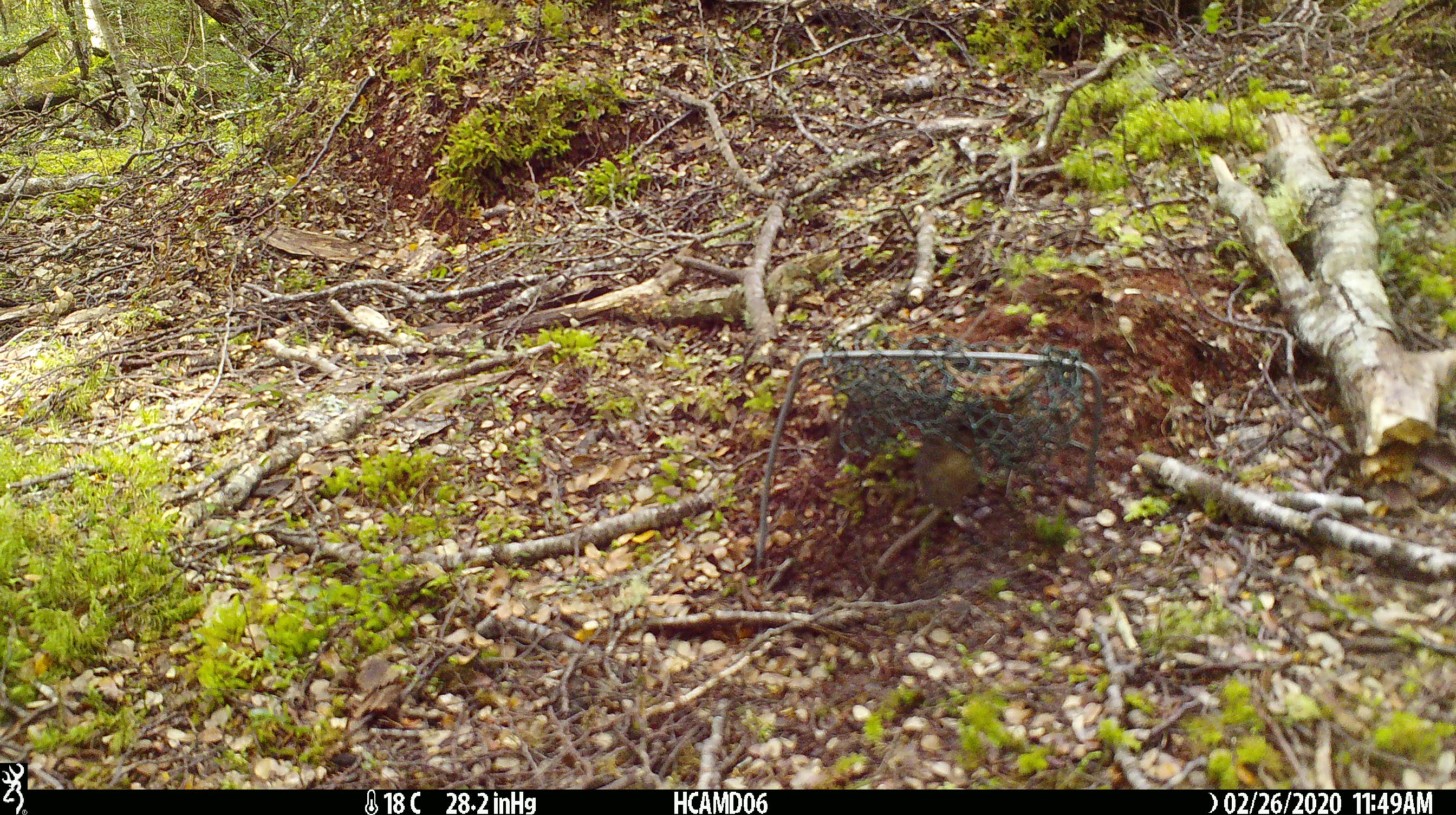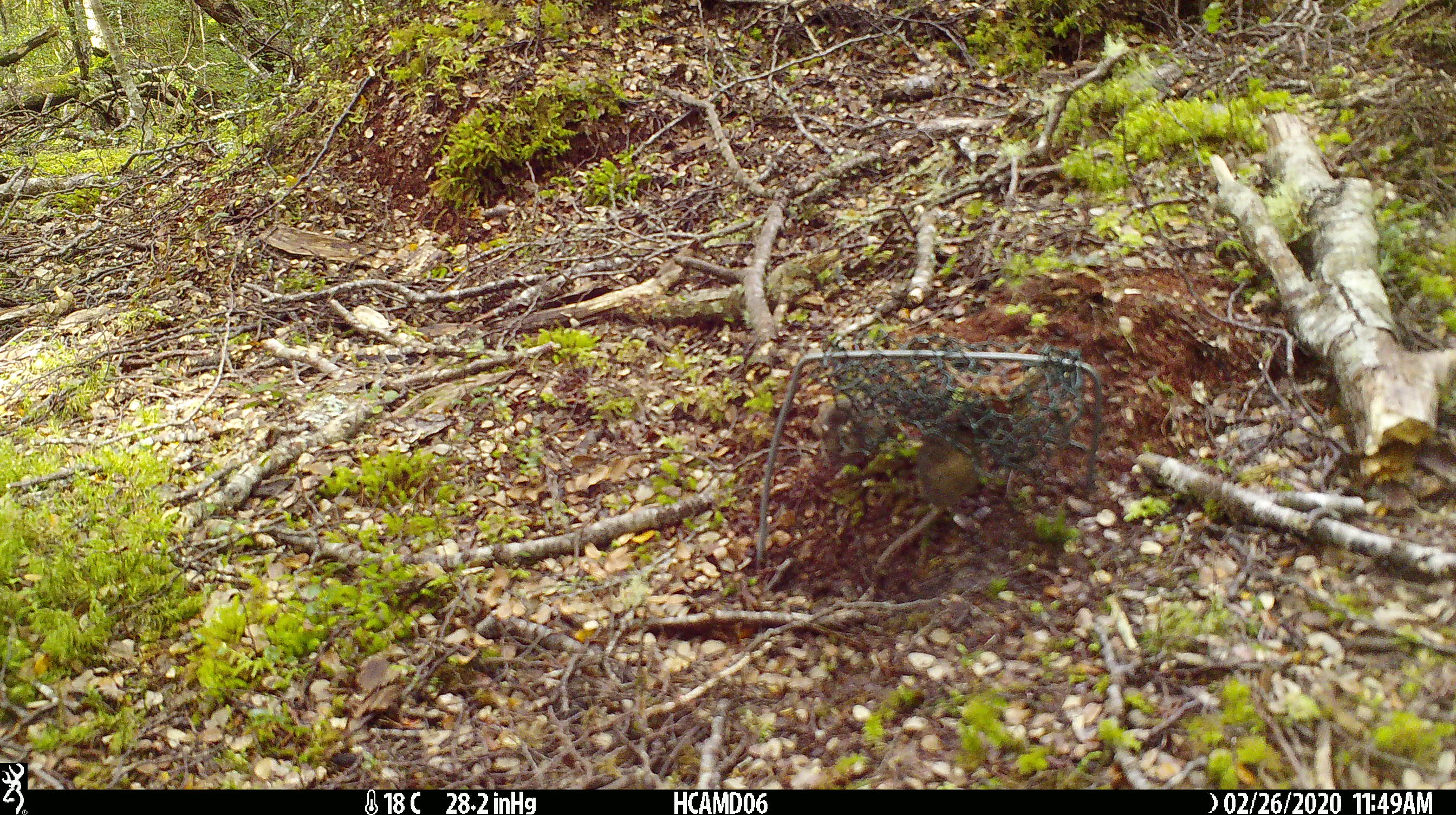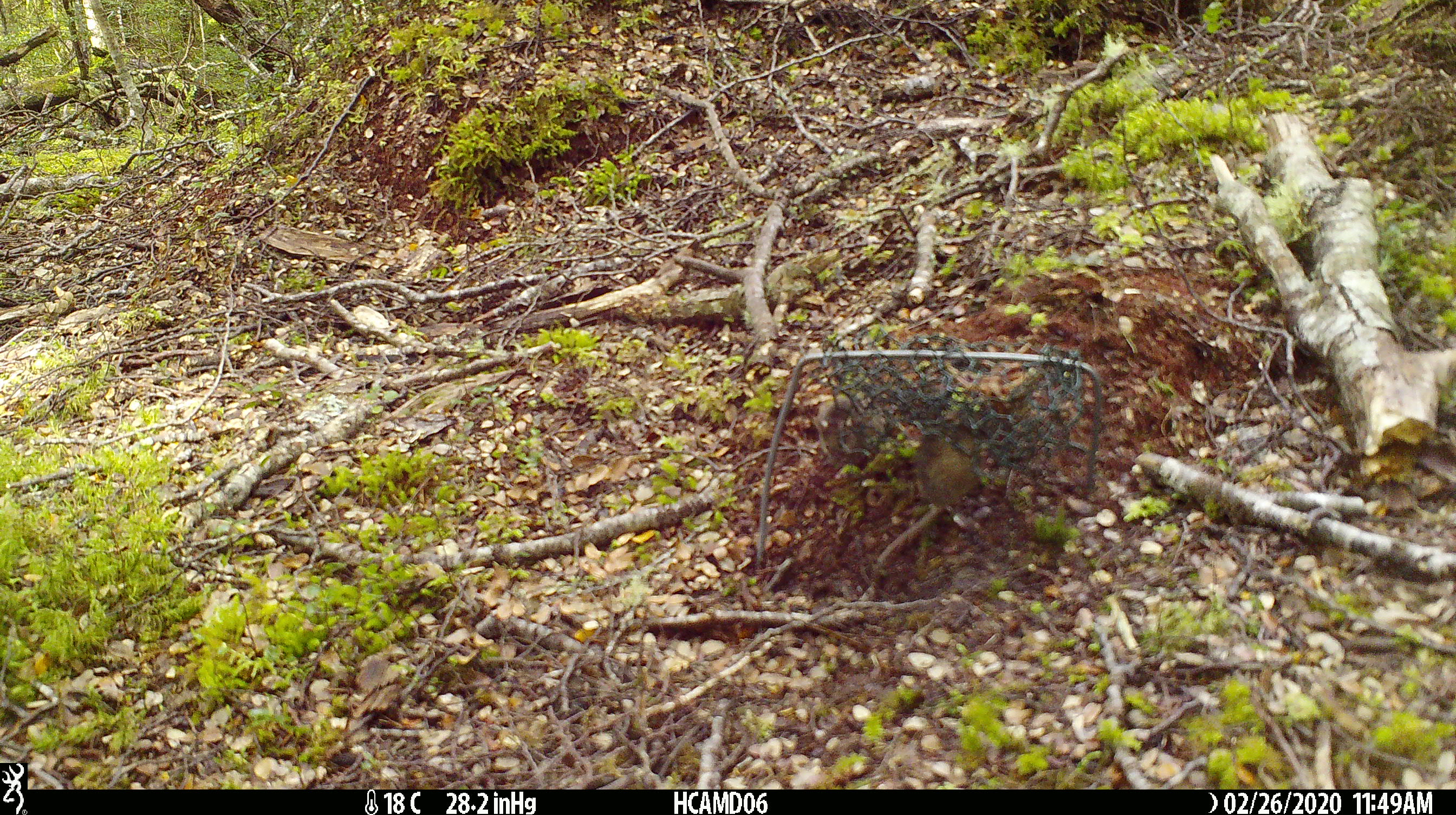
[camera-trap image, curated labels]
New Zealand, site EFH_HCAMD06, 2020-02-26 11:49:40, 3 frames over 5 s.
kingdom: Animalia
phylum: Chordata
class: Mammalia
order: Rodentia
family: Muridae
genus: Mus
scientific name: Mus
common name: mouse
Mouse (Mus).